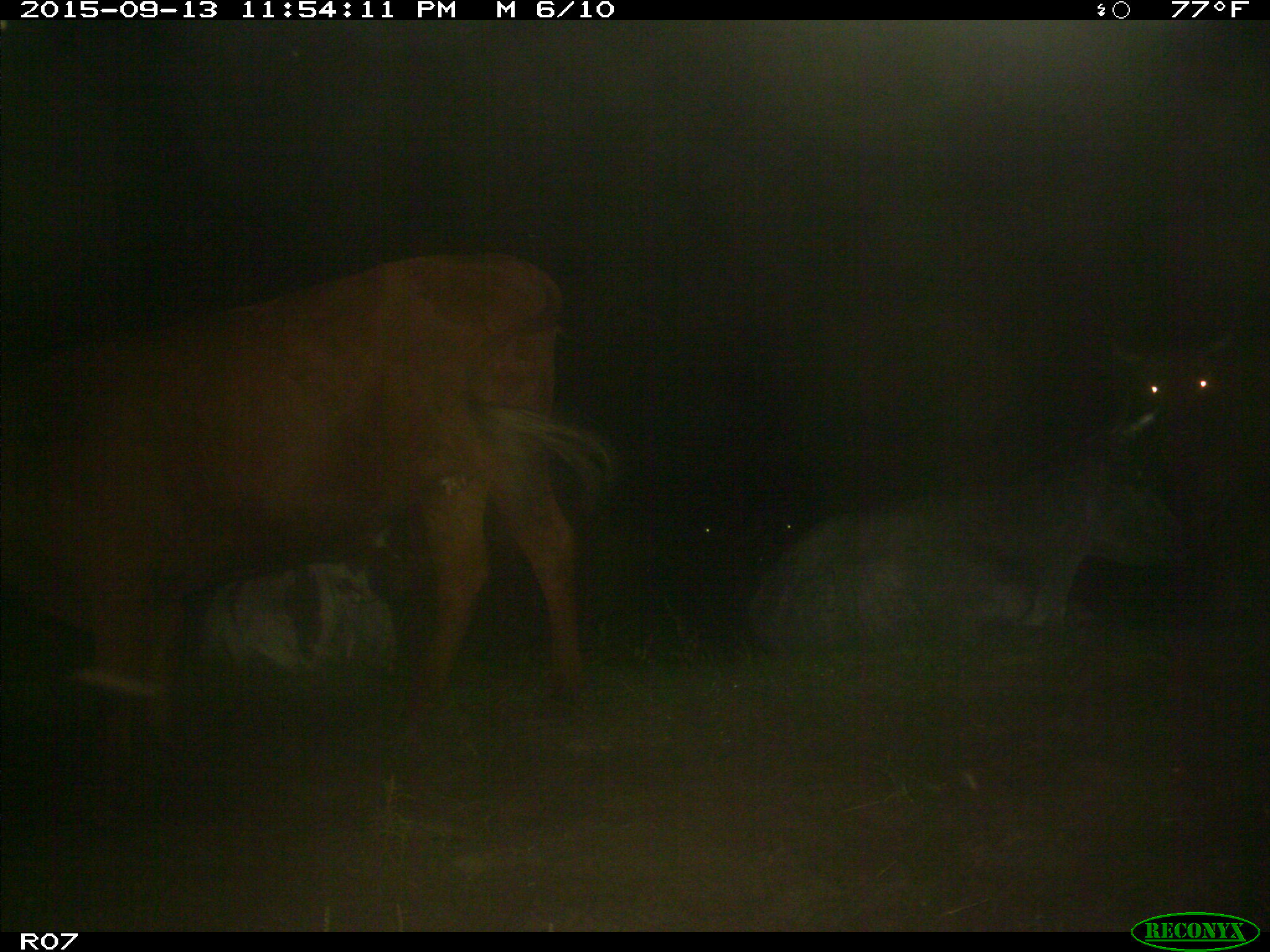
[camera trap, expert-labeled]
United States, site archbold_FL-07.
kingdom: Animalia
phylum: Chordata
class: Mammalia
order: Artiodactyla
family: Bovidae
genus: Bos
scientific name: Bos taurus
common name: domestic cow